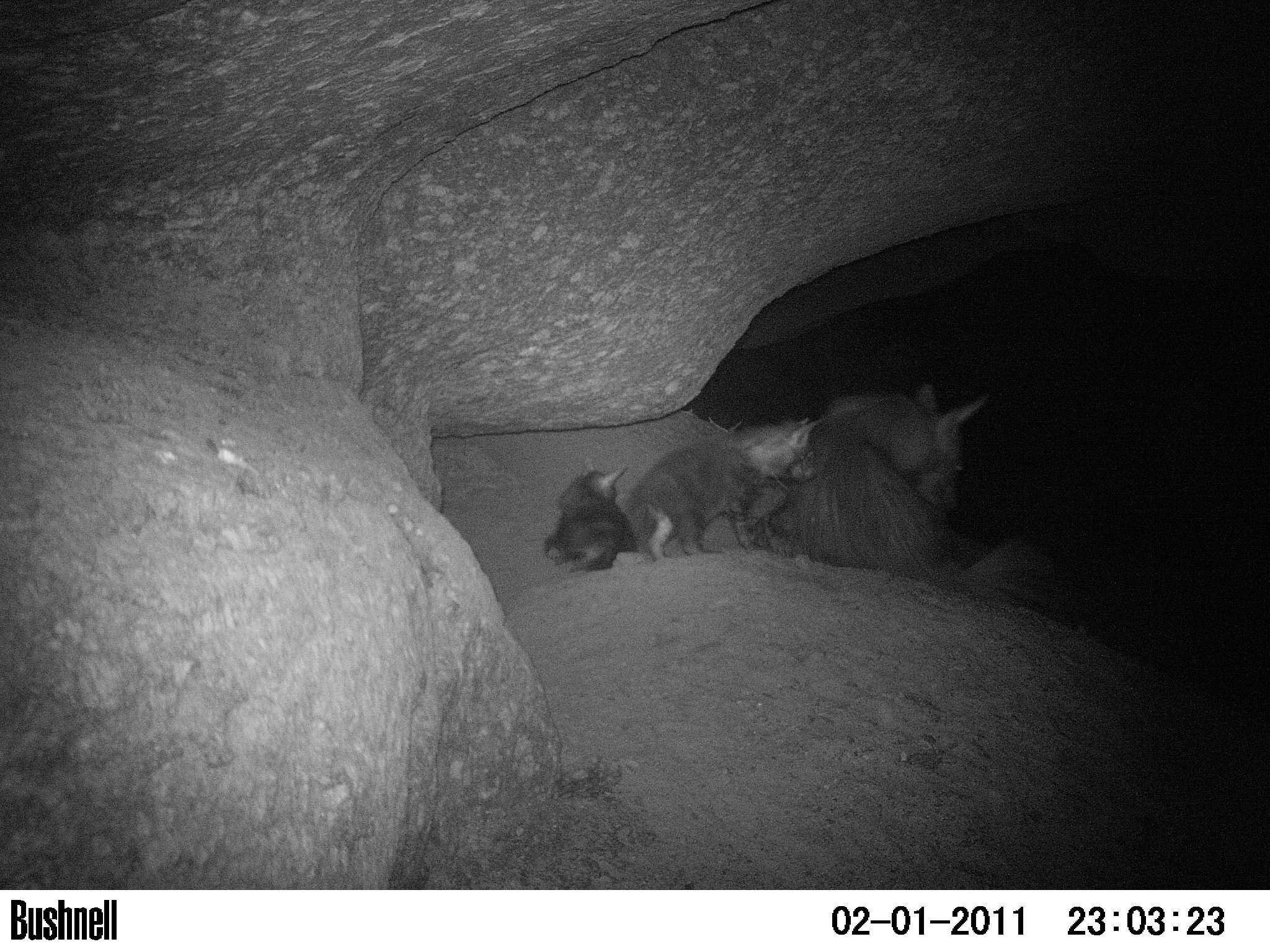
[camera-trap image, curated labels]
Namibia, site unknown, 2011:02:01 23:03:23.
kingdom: Animalia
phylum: Chordata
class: Mammalia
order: Carnivora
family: Hyaenidae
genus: Parahyaena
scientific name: Parahyaena brunnea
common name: brown hyena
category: hyaena brunnea